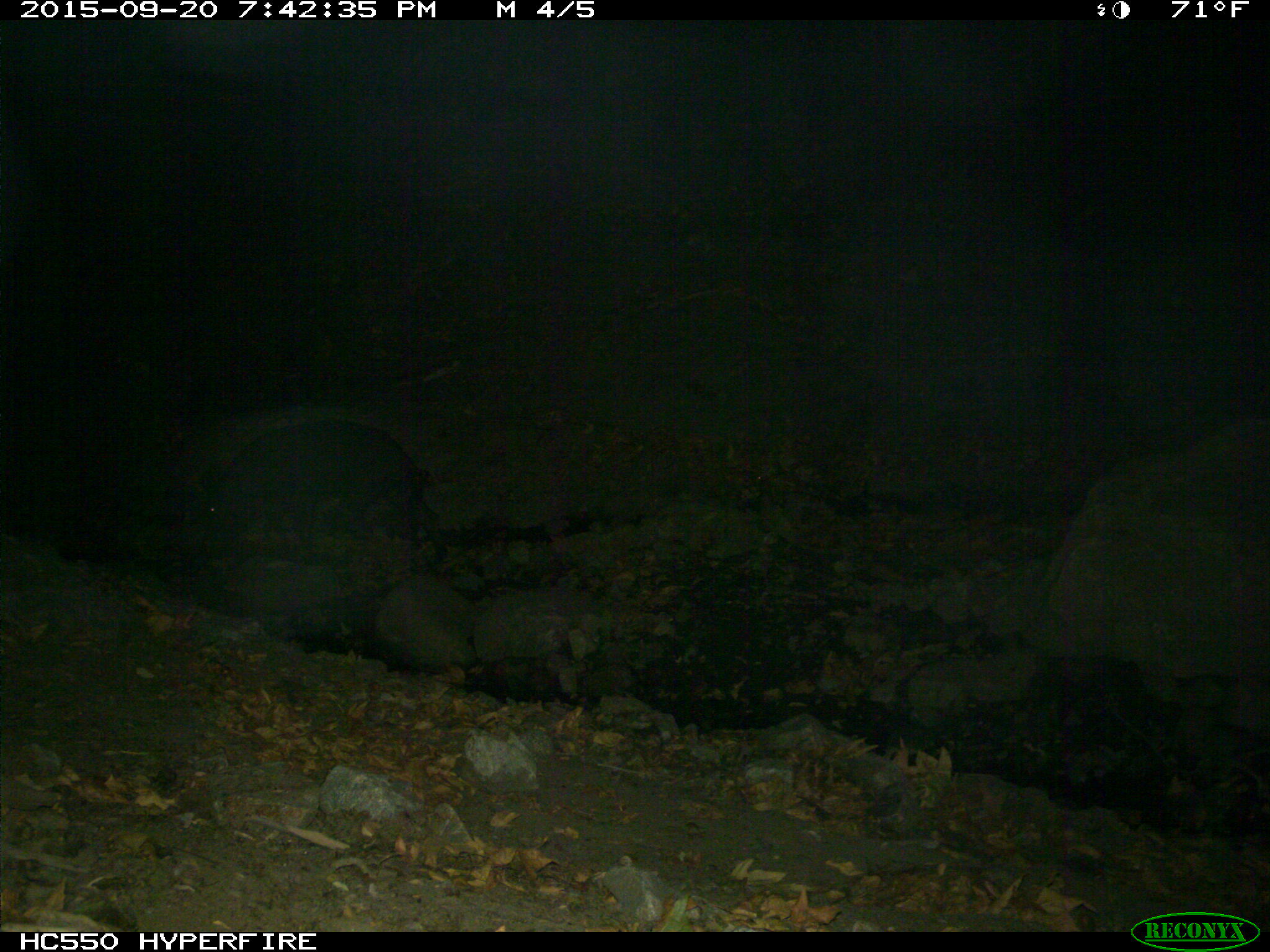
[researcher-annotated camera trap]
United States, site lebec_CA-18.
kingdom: Animalia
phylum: Chordata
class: Mammalia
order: Artiodactyla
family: Suidae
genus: Sus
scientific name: Sus scrofa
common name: wild boar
Sus scrofa (wild boar).